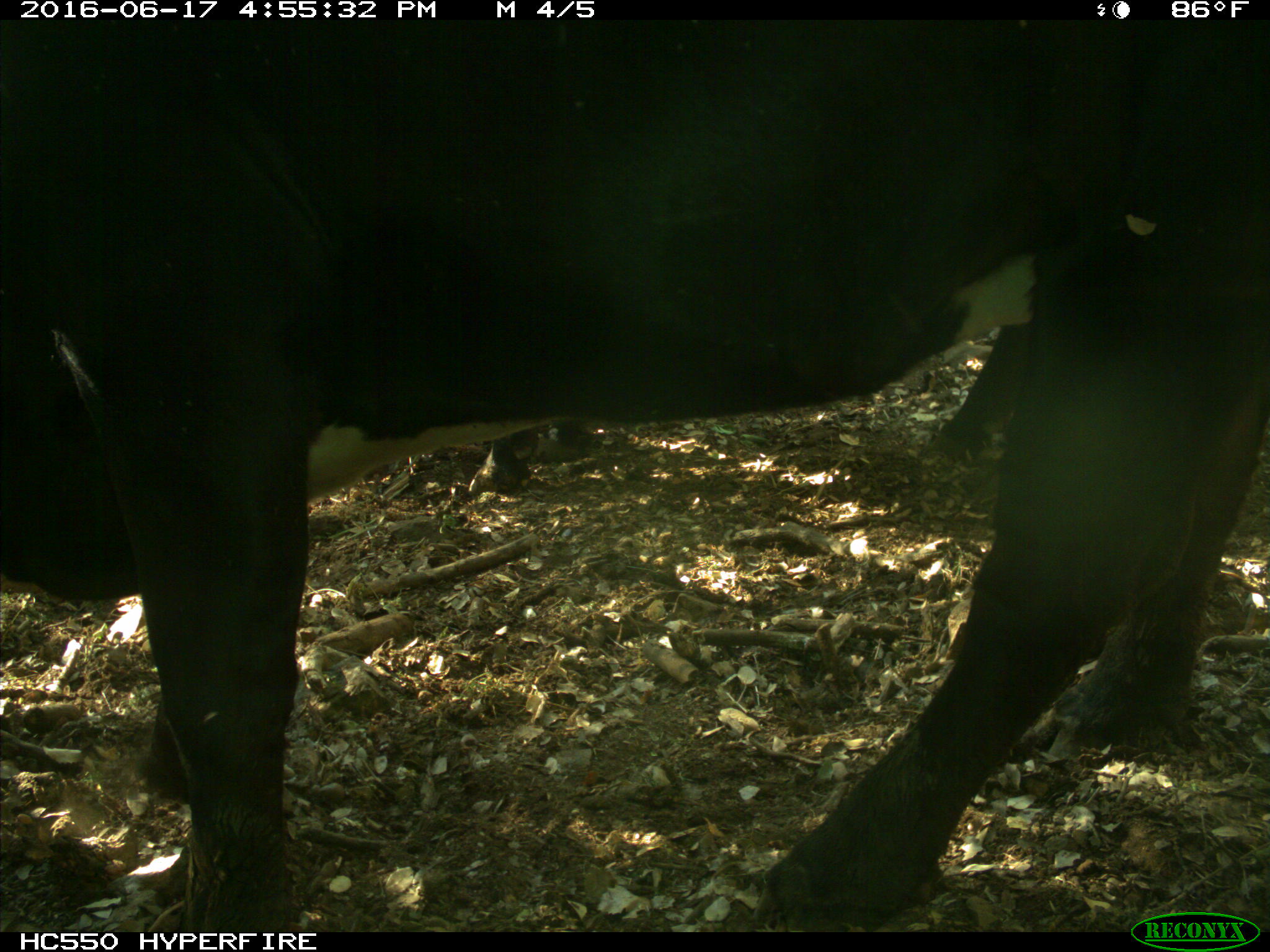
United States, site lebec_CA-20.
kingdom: Animalia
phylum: Chordata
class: Mammalia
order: Artiodactyla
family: Bovidae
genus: Bos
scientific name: Bos taurus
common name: domestic cow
Bos taurus (domestic cow).